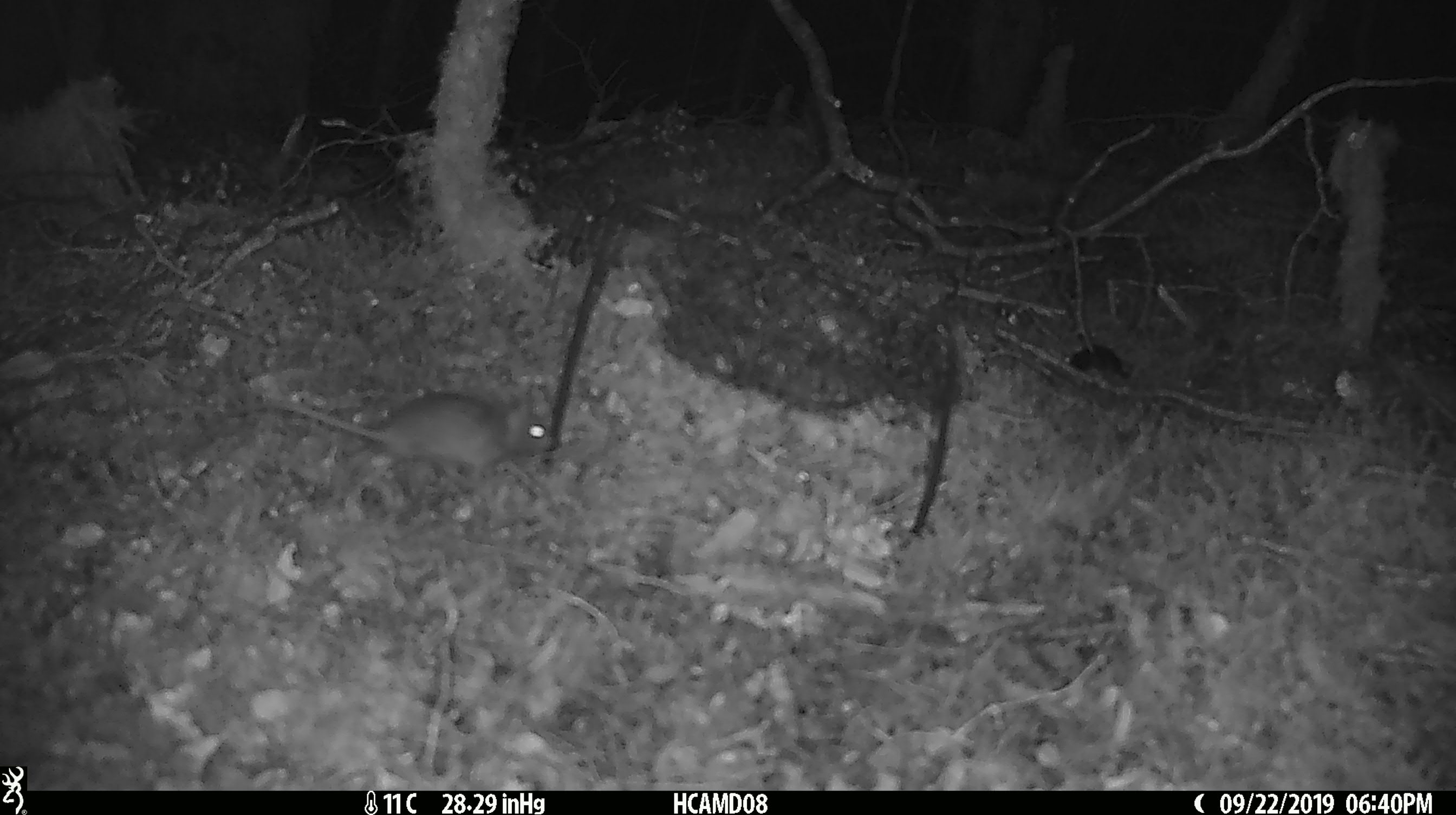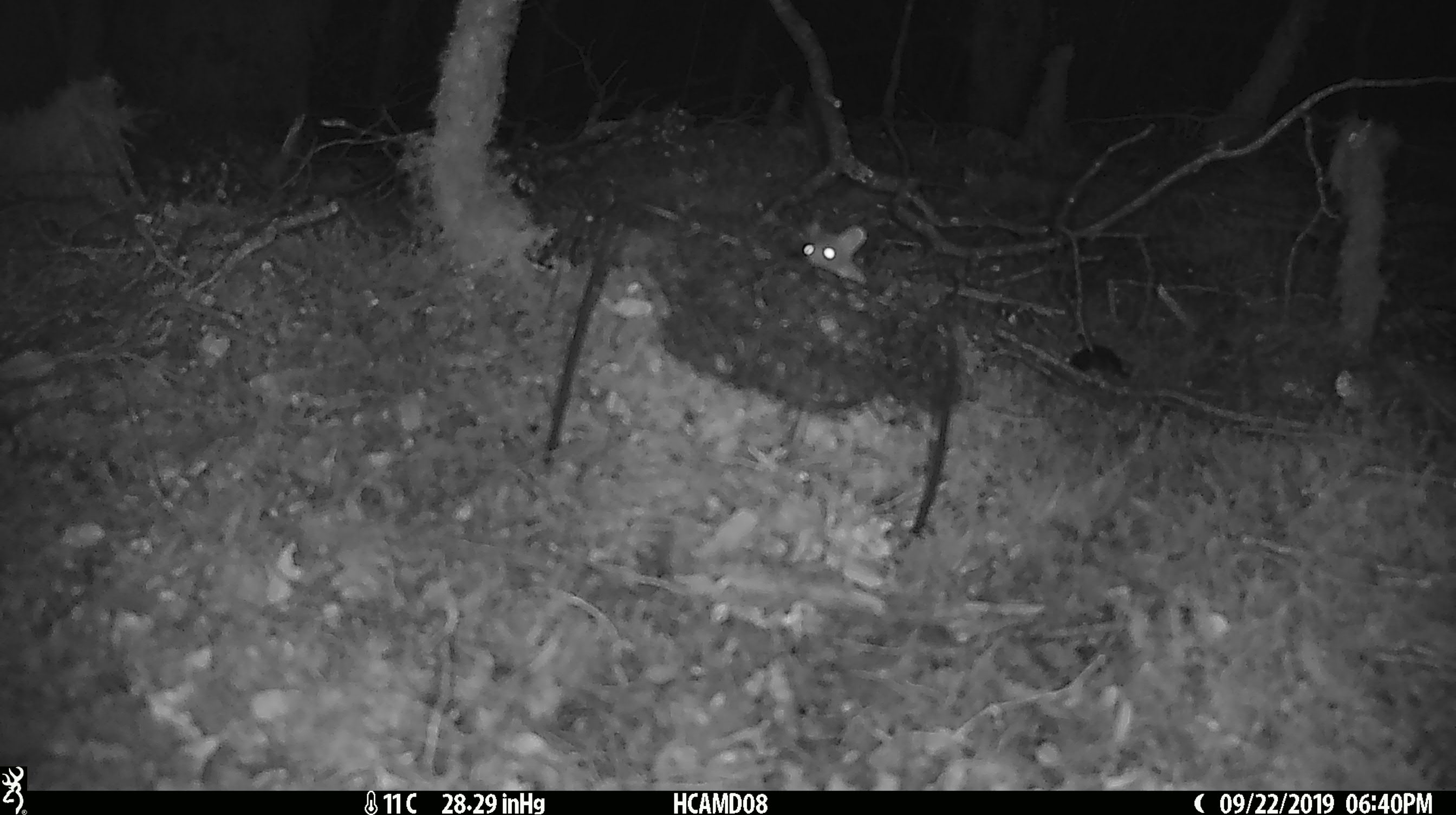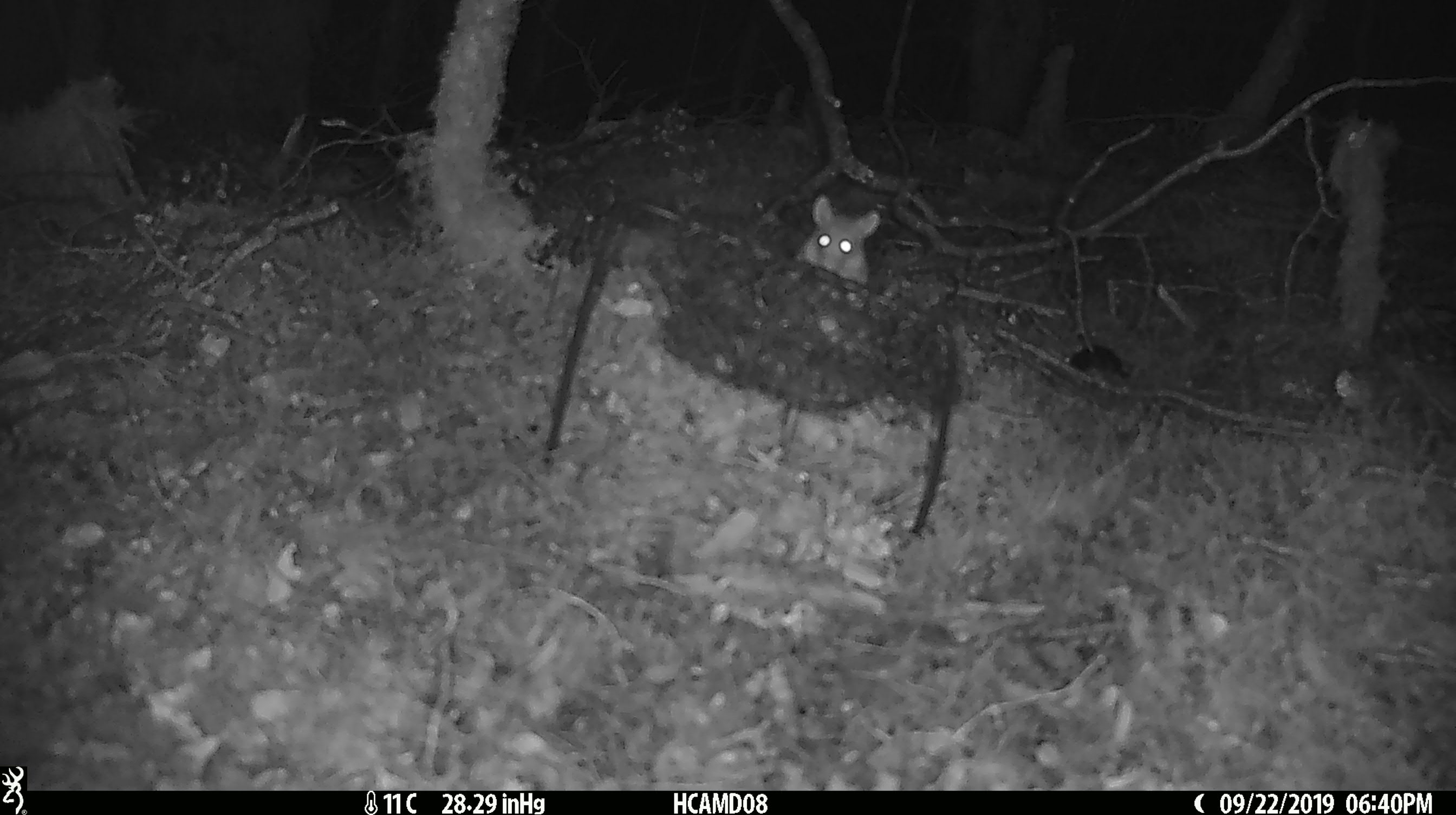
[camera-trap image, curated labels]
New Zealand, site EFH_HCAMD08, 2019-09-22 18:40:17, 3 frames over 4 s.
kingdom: Animalia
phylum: Chordata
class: Mammalia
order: Rodentia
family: Muridae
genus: Mus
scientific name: Mus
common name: mouse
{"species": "mouse (Mus)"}